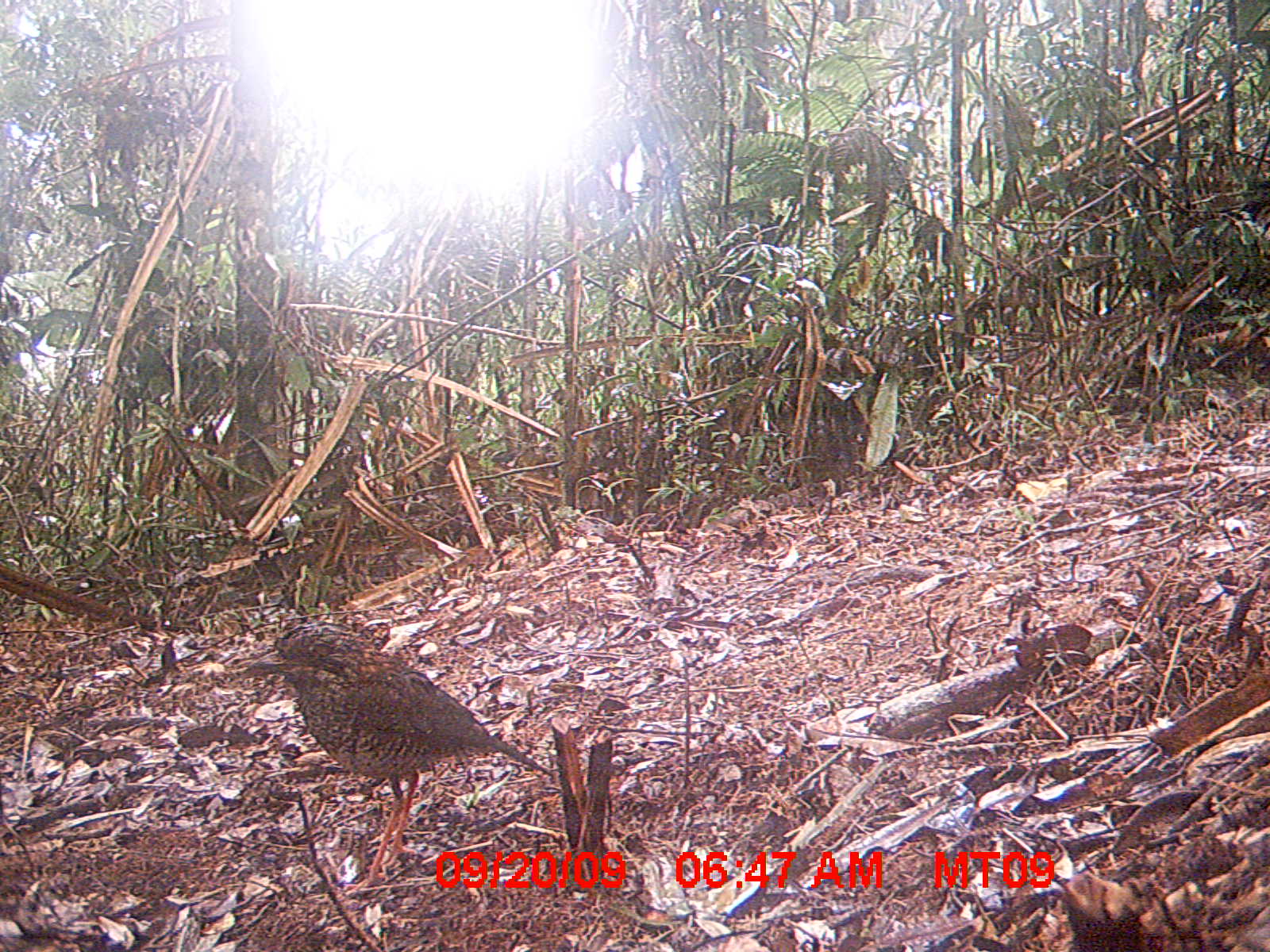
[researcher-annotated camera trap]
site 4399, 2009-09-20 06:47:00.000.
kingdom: Animalia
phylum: Chordata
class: Aves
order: Coraciiformes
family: Brachypteraciidae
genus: Brachypteracias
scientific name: Brachypteracias squamiger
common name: scaly ground-roller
Brachypteracias squamiger (scaly ground-roller), count 1.